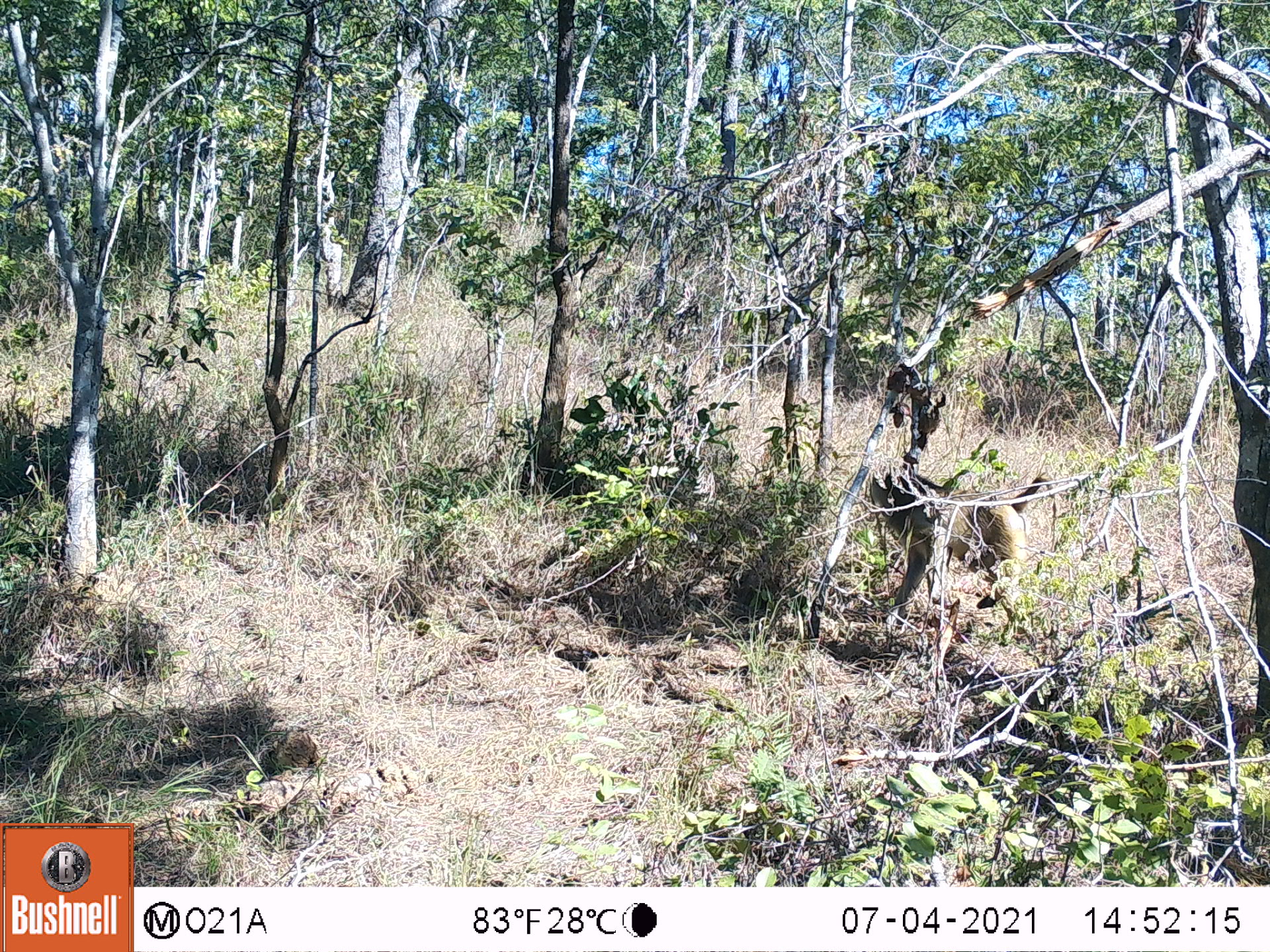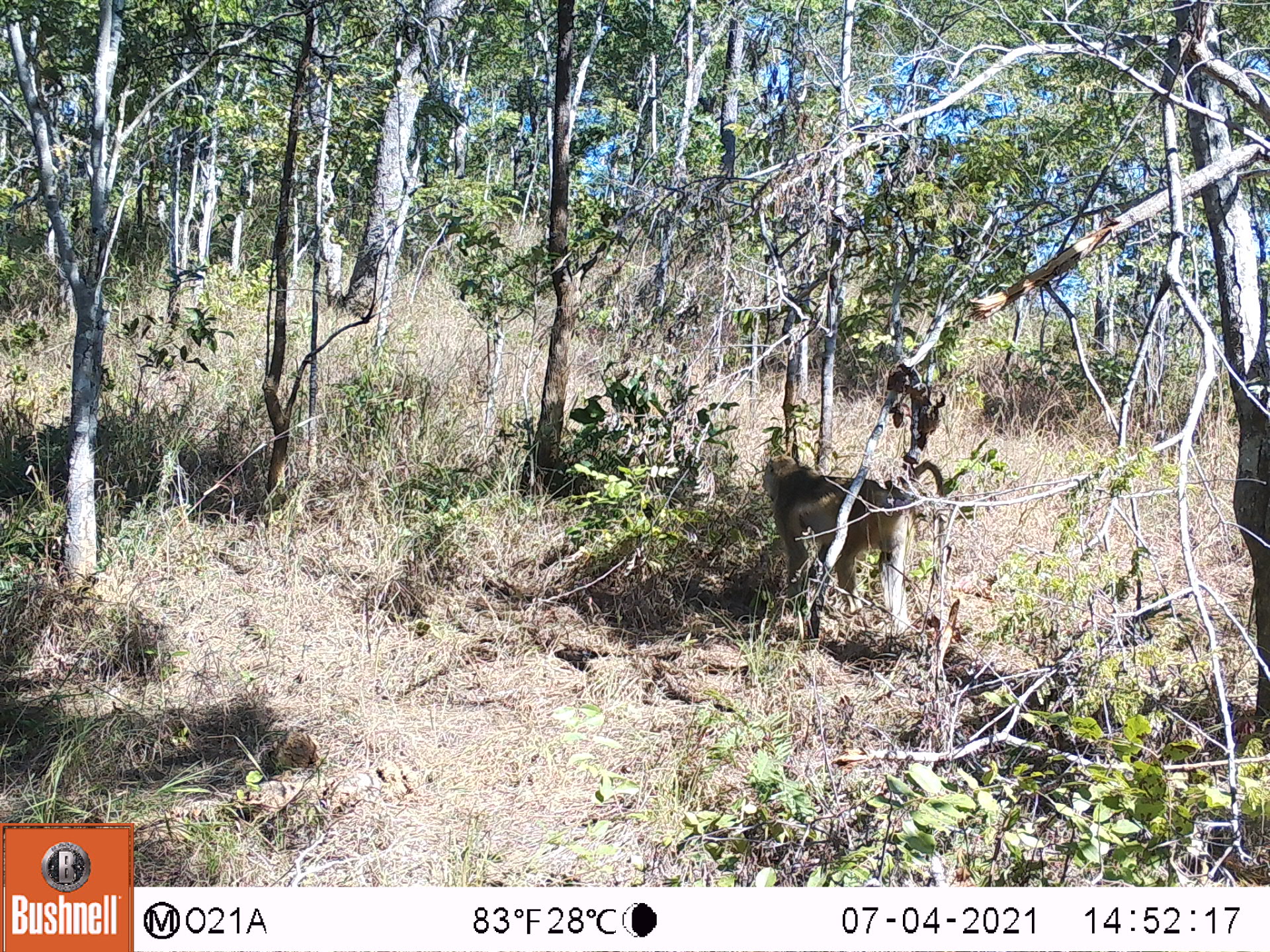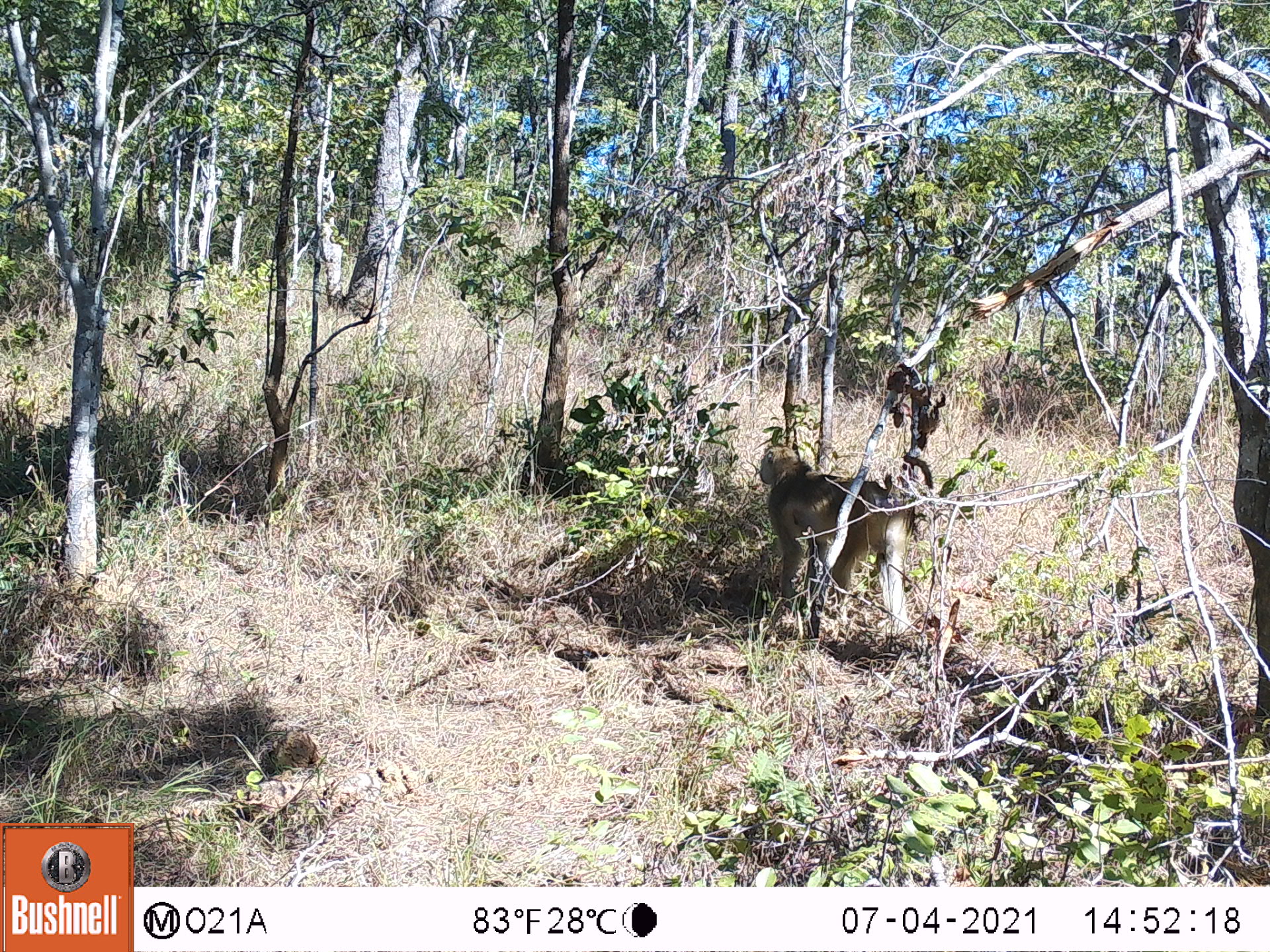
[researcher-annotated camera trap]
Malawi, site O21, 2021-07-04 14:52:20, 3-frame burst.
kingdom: Animalia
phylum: Chordata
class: Mammalia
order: Primates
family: Cercopithecidae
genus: Papio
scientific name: Papio cynocephalus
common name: yellow baboon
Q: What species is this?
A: Yellow baboon (Papio cynocephalus).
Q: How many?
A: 1.